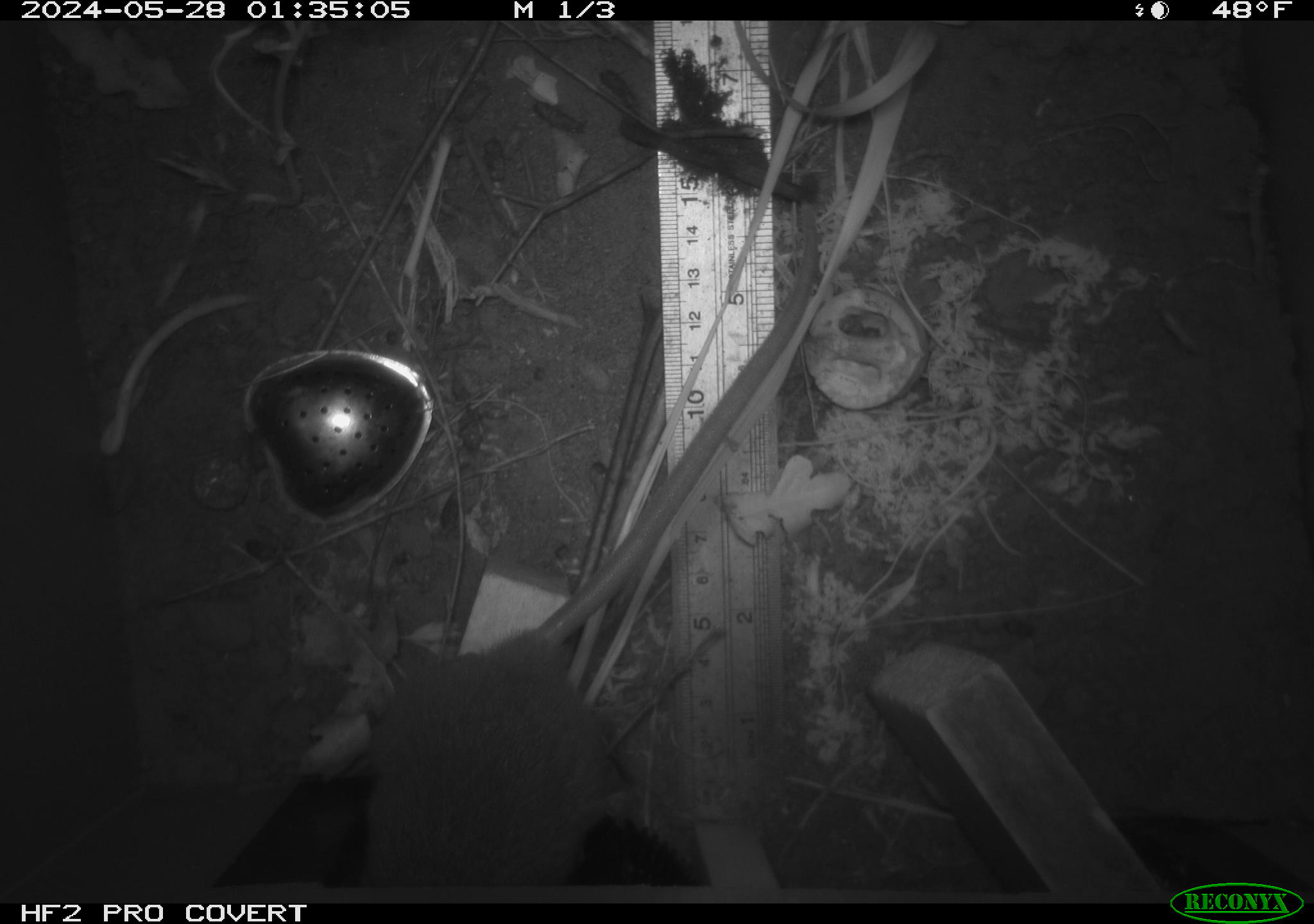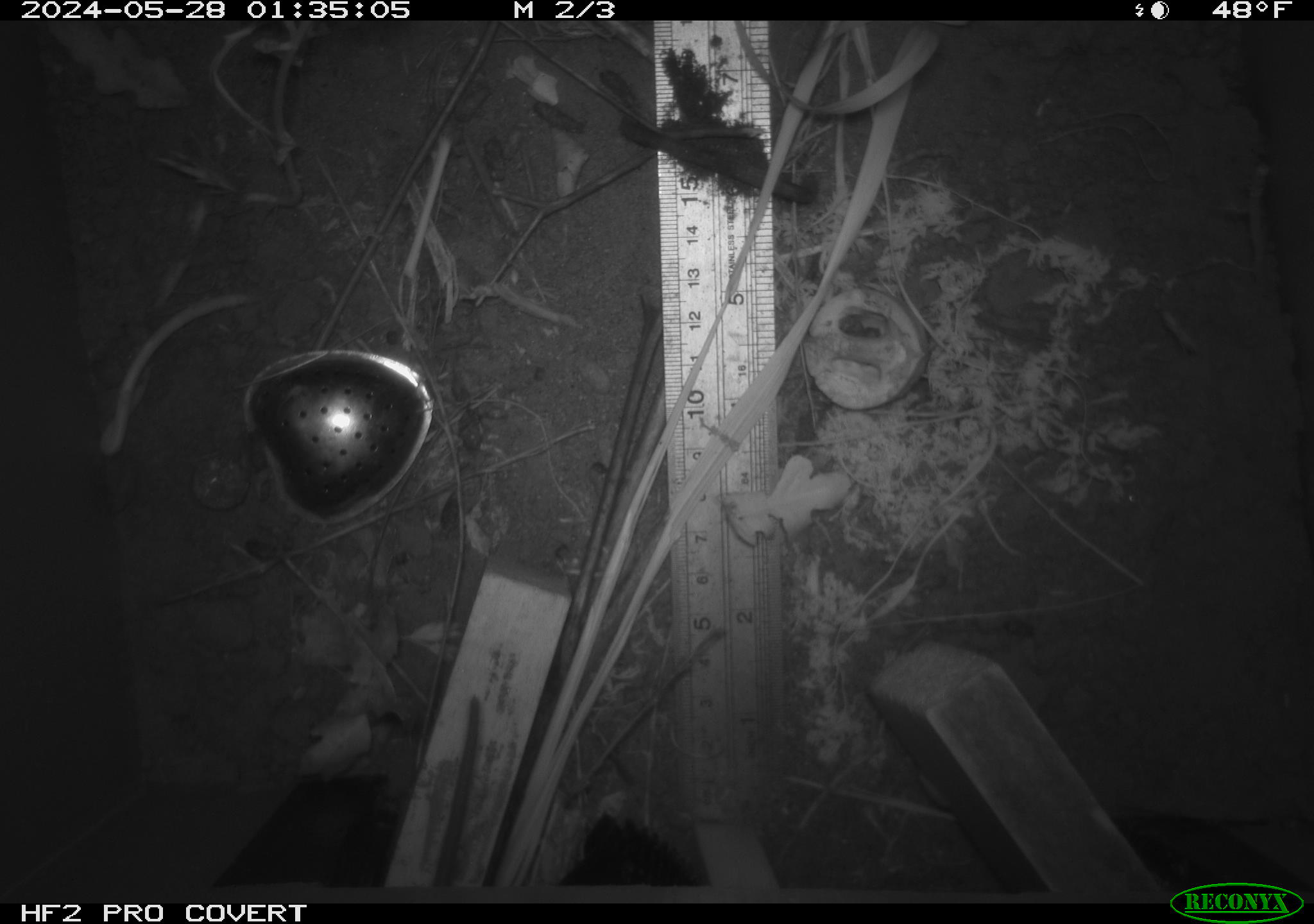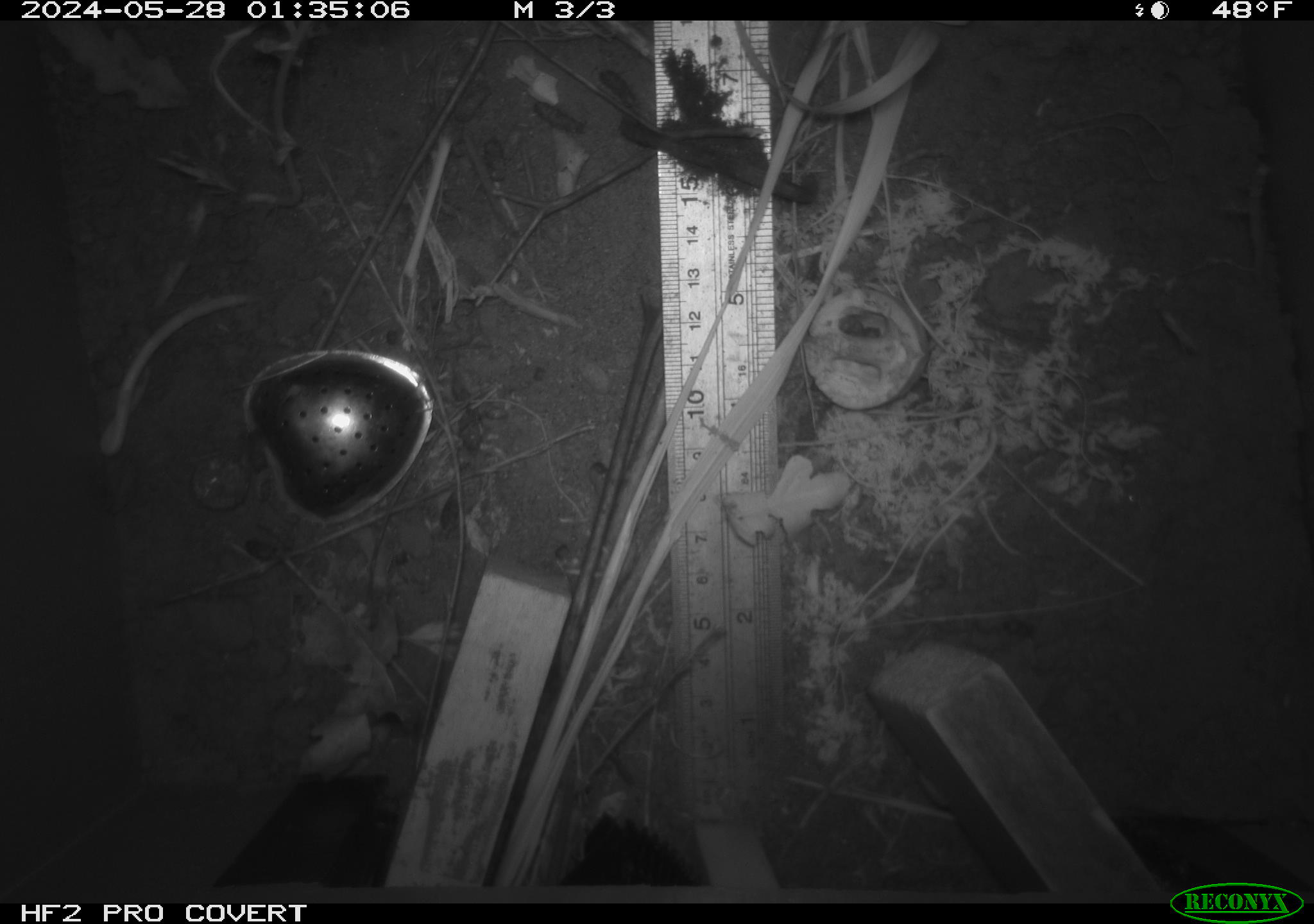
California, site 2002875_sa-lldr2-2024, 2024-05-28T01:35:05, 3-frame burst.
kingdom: Animalia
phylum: Chordata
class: Mammalia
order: Rodentia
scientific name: Rodentia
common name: rodent